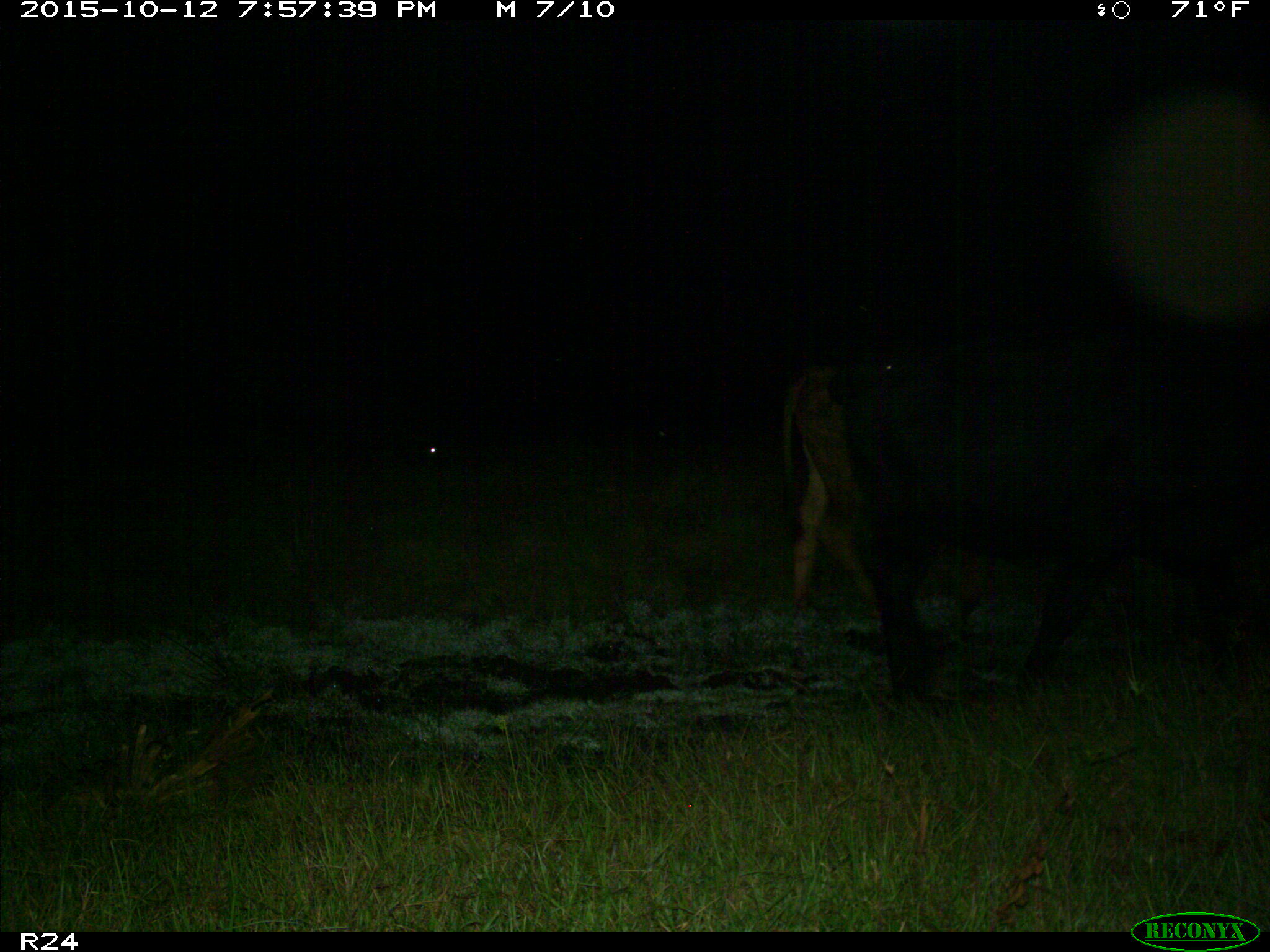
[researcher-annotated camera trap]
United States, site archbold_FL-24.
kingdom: Animalia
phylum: Chordata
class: Mammalia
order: Artiodactyla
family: Bovidae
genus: Bos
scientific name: Bos taurus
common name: domestic cow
Bos taurus (domestic cow).